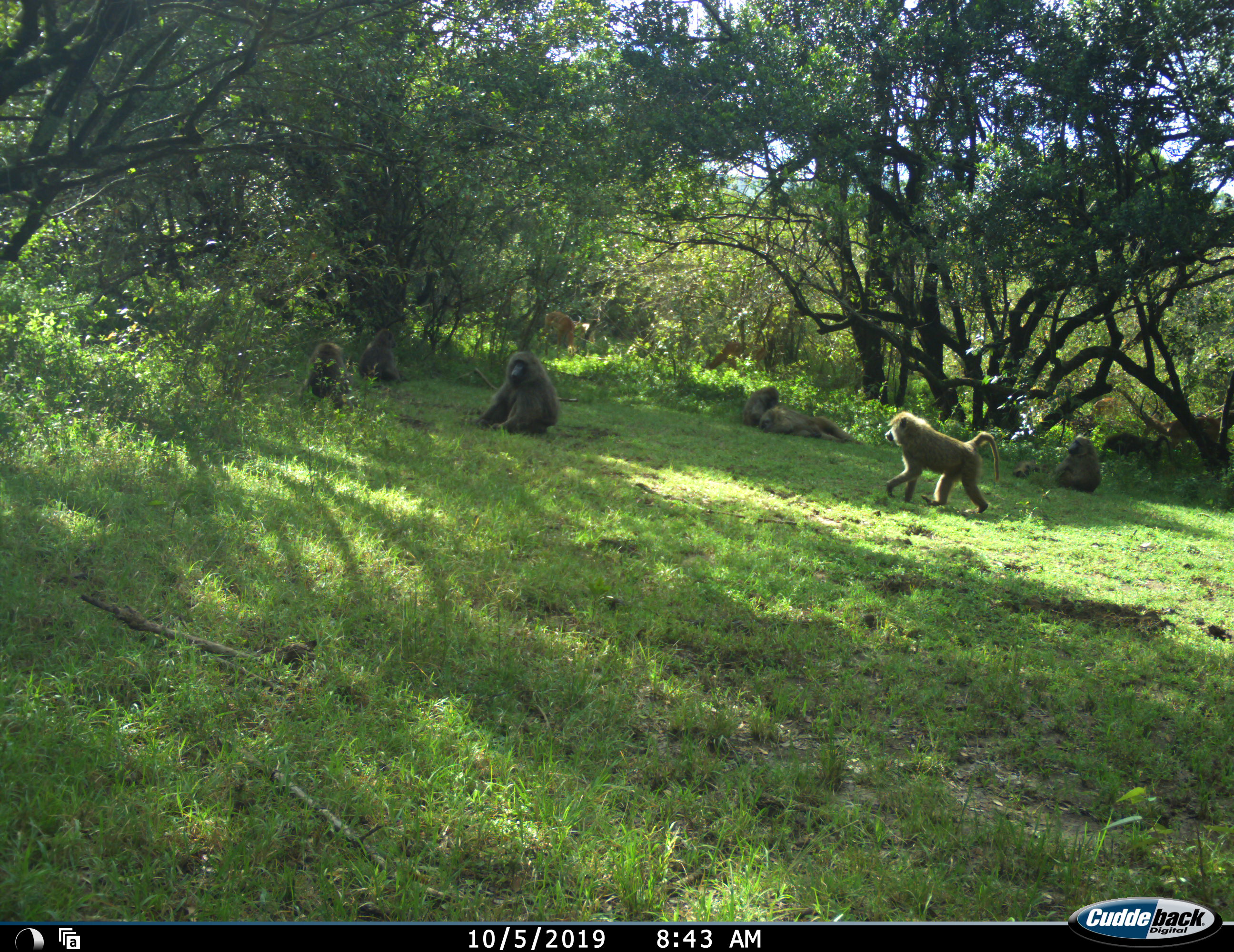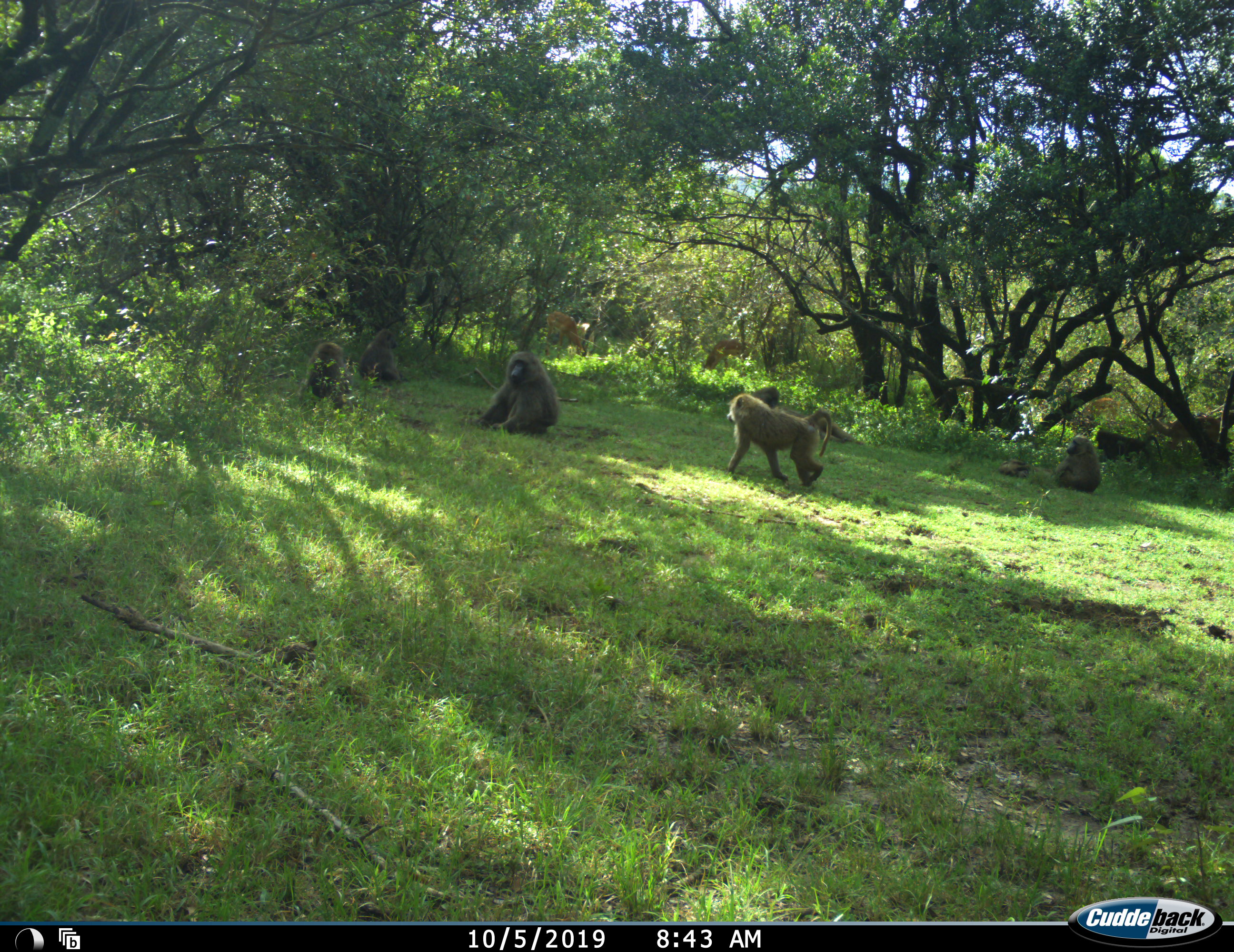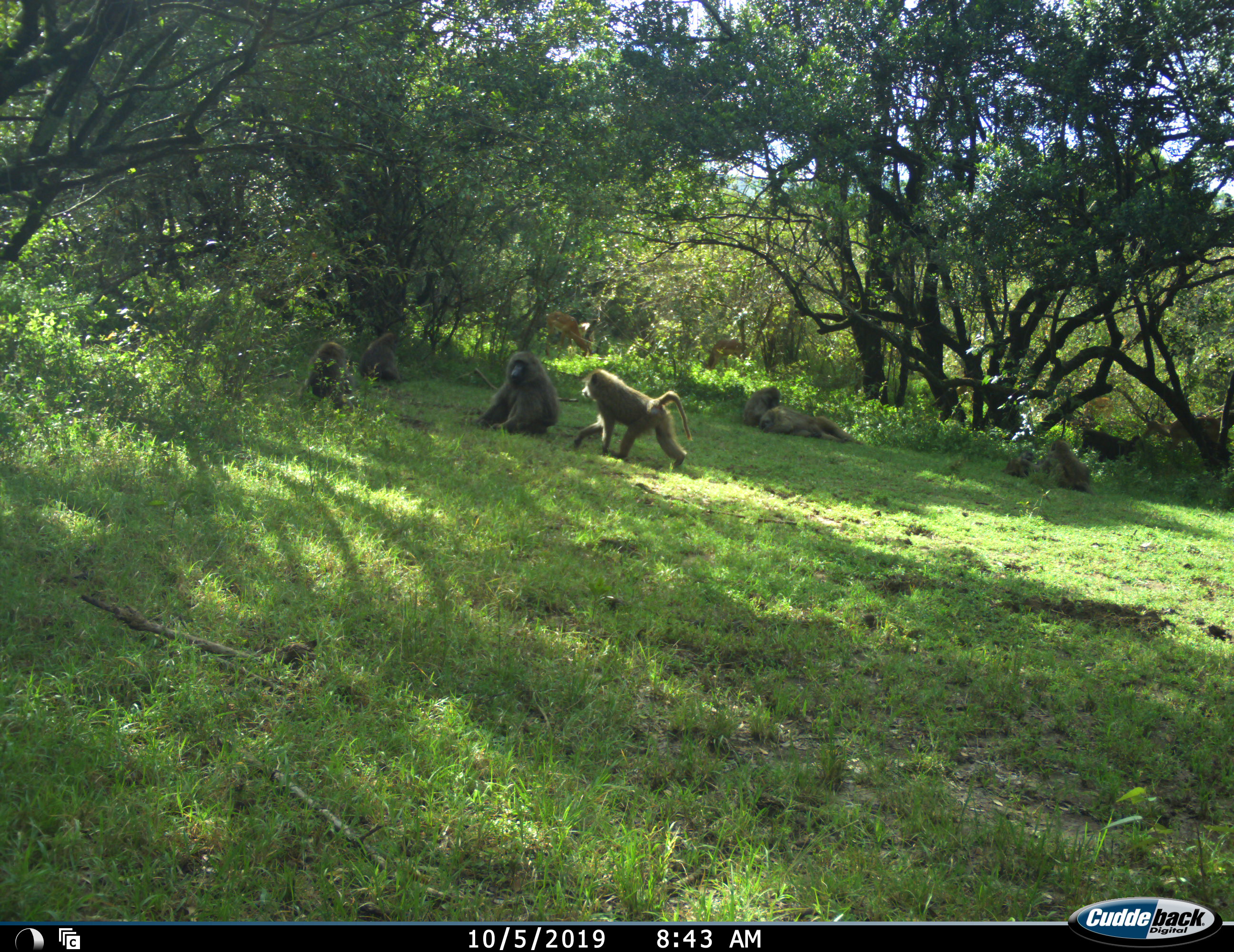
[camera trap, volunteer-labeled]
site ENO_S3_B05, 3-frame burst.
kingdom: Animalia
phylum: Chordata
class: Mammalia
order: Primates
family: Cercopithecidae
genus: Papio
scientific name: Papio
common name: baboon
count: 7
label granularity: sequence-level